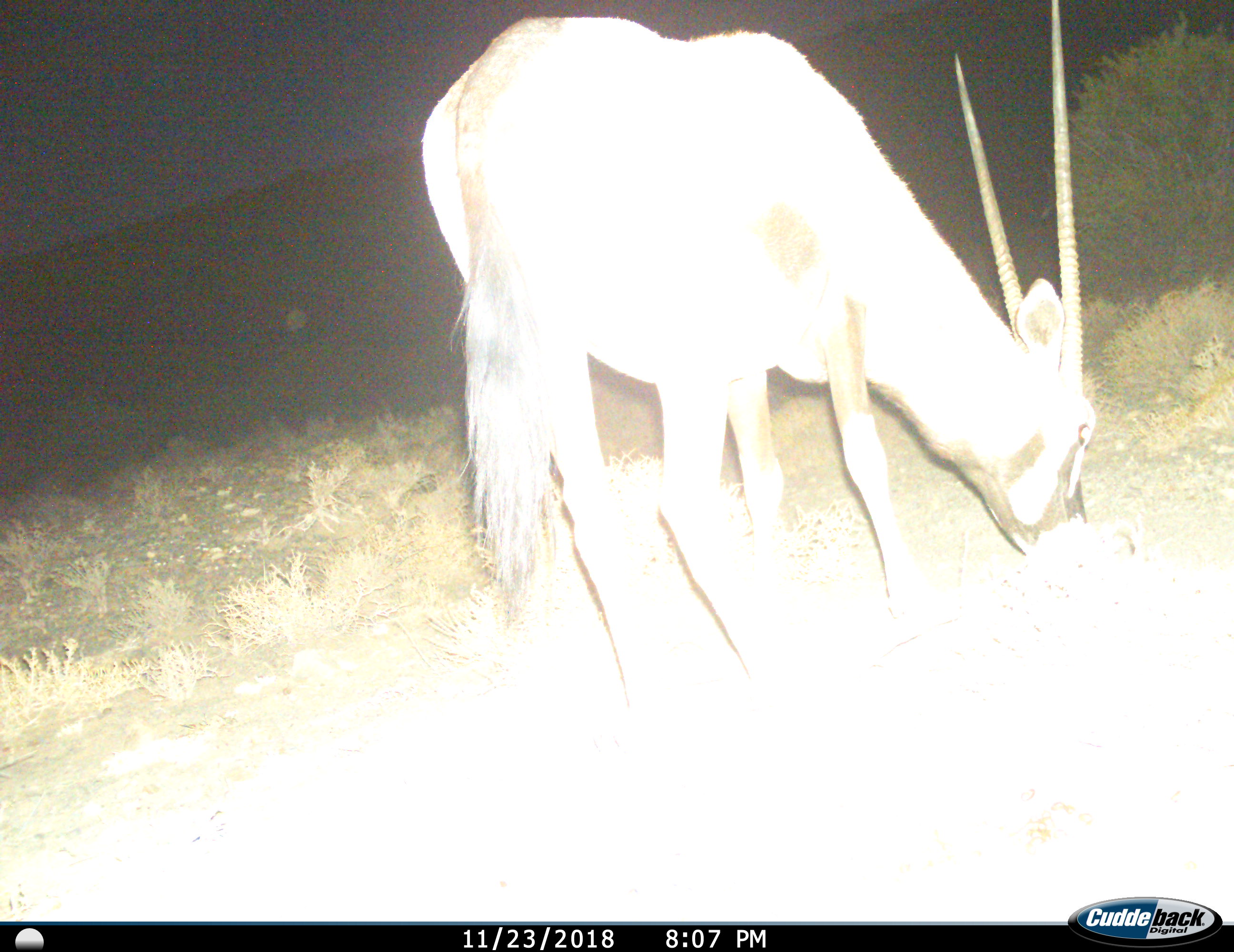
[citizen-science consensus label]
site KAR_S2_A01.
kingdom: Animalia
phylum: Chordata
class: Mammalia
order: Artiodactyla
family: Bovidae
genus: Oryx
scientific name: Oryx gazella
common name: gemsbok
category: oryx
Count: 1.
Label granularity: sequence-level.